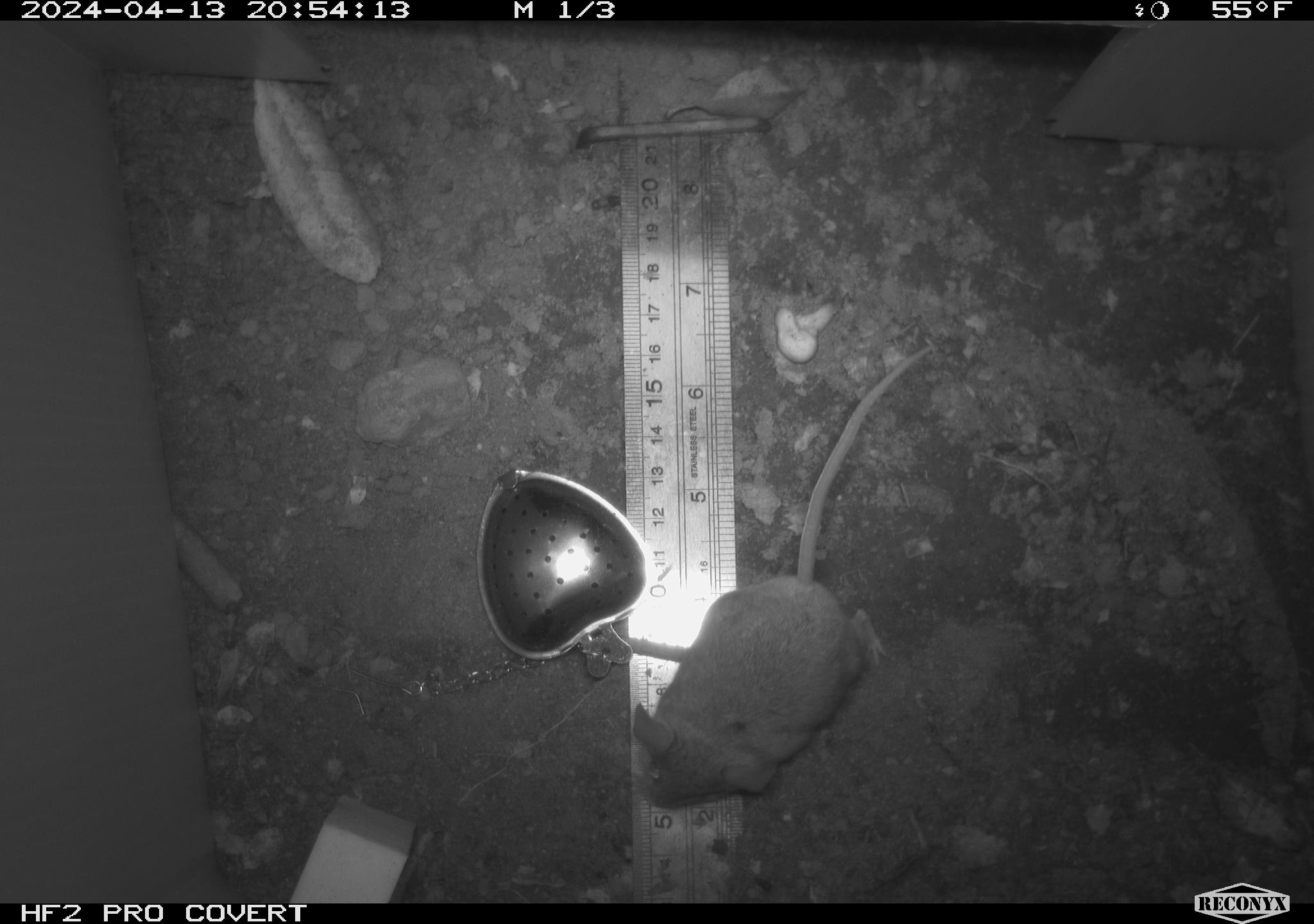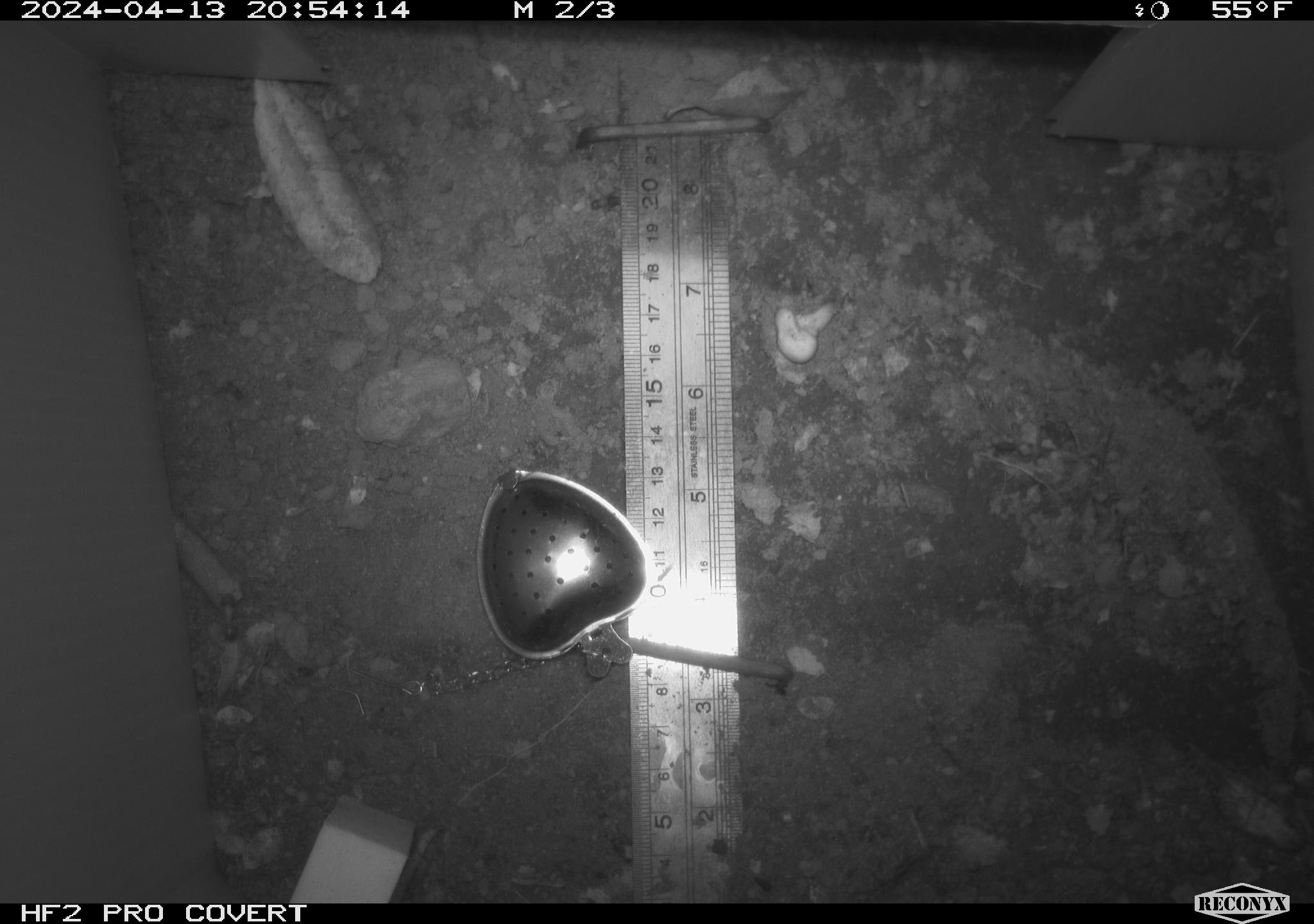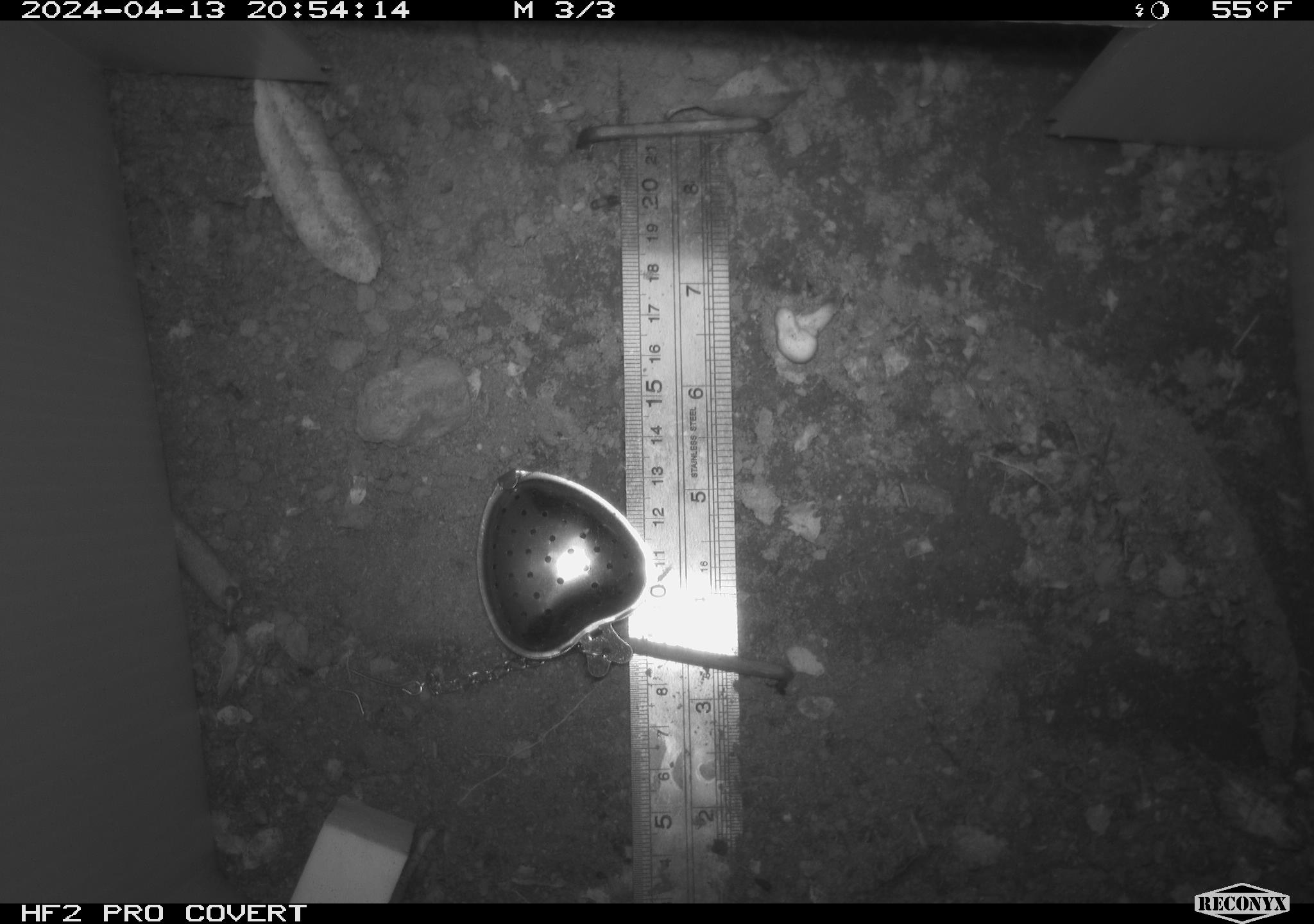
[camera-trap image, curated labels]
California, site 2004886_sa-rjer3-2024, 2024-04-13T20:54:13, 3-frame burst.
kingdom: Animalia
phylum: Chordata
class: Mammalia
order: Rodentia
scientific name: Rodentia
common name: mouse species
Mouse species (Rodentia).